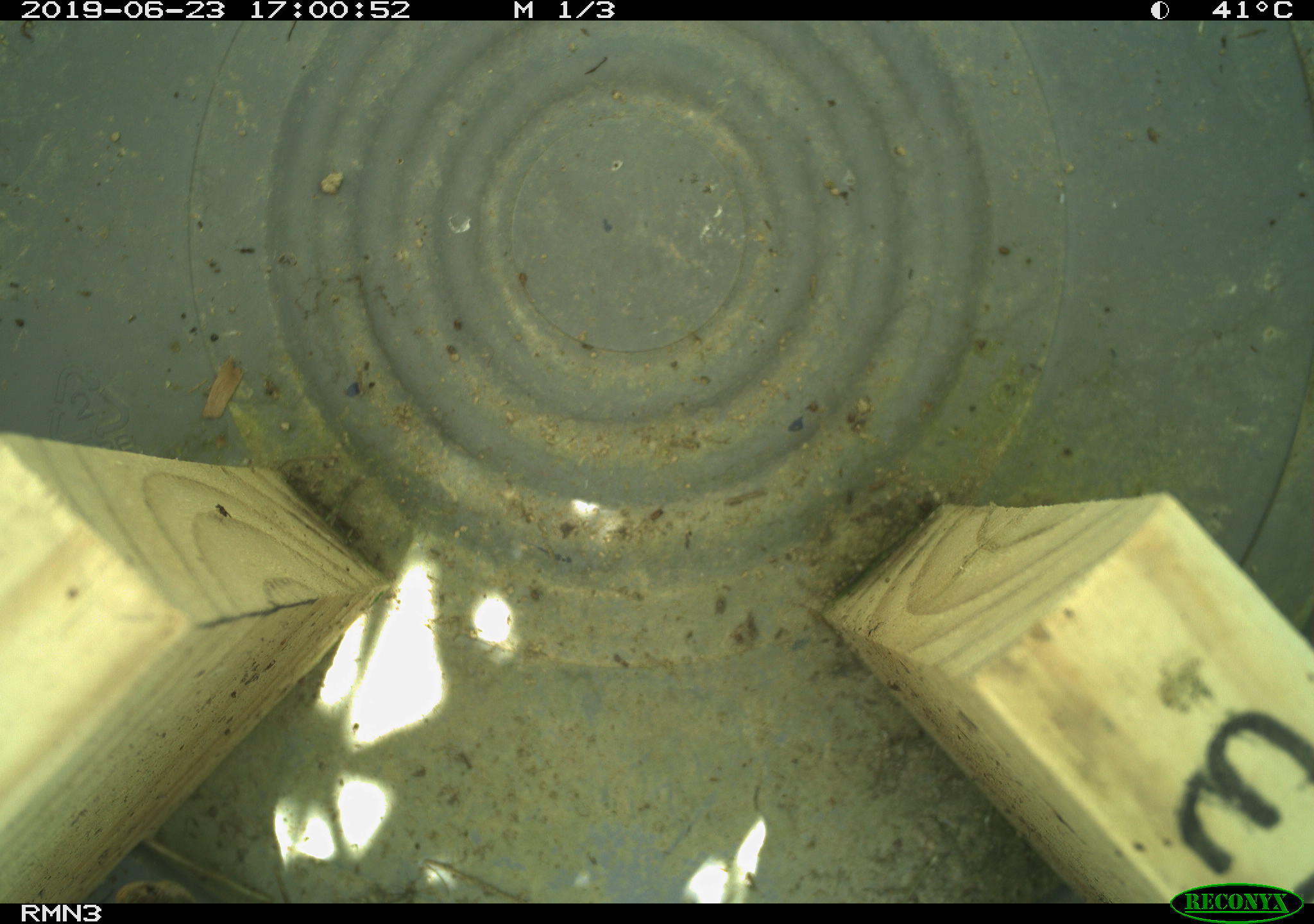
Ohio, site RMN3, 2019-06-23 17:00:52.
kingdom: Animalia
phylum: Chordata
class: Reptilia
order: Squamata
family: Scincidae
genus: Plestiodon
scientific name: Plestiodon fasciatus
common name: common five-lined skink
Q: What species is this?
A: Common five-lined skink (Plestiodon fasciatus).